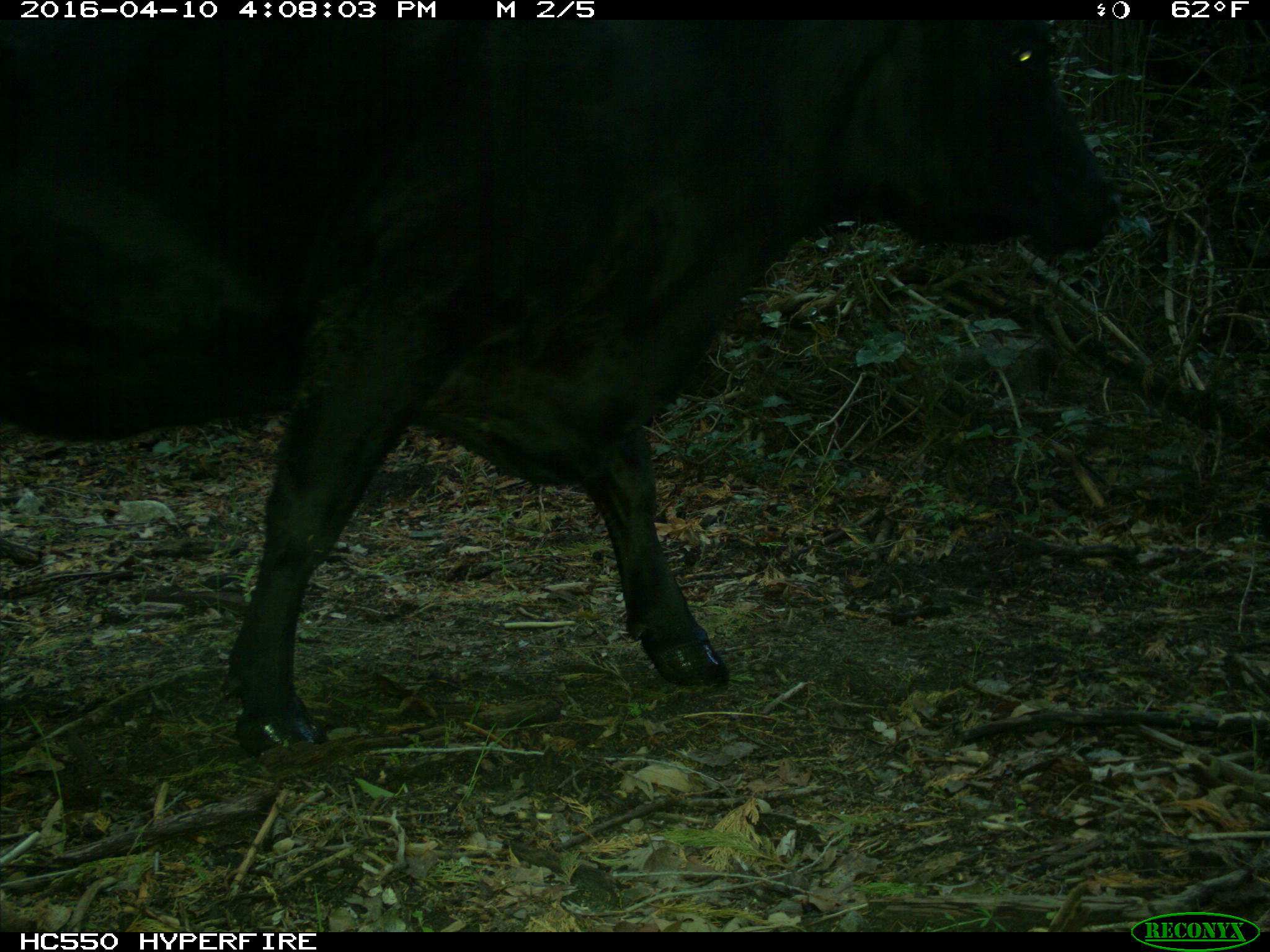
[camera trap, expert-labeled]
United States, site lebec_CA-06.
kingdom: Animalia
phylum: Chordata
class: Mammalia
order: Artiodactyla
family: Bovidae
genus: Bos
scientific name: Bos taurus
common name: domestic cow